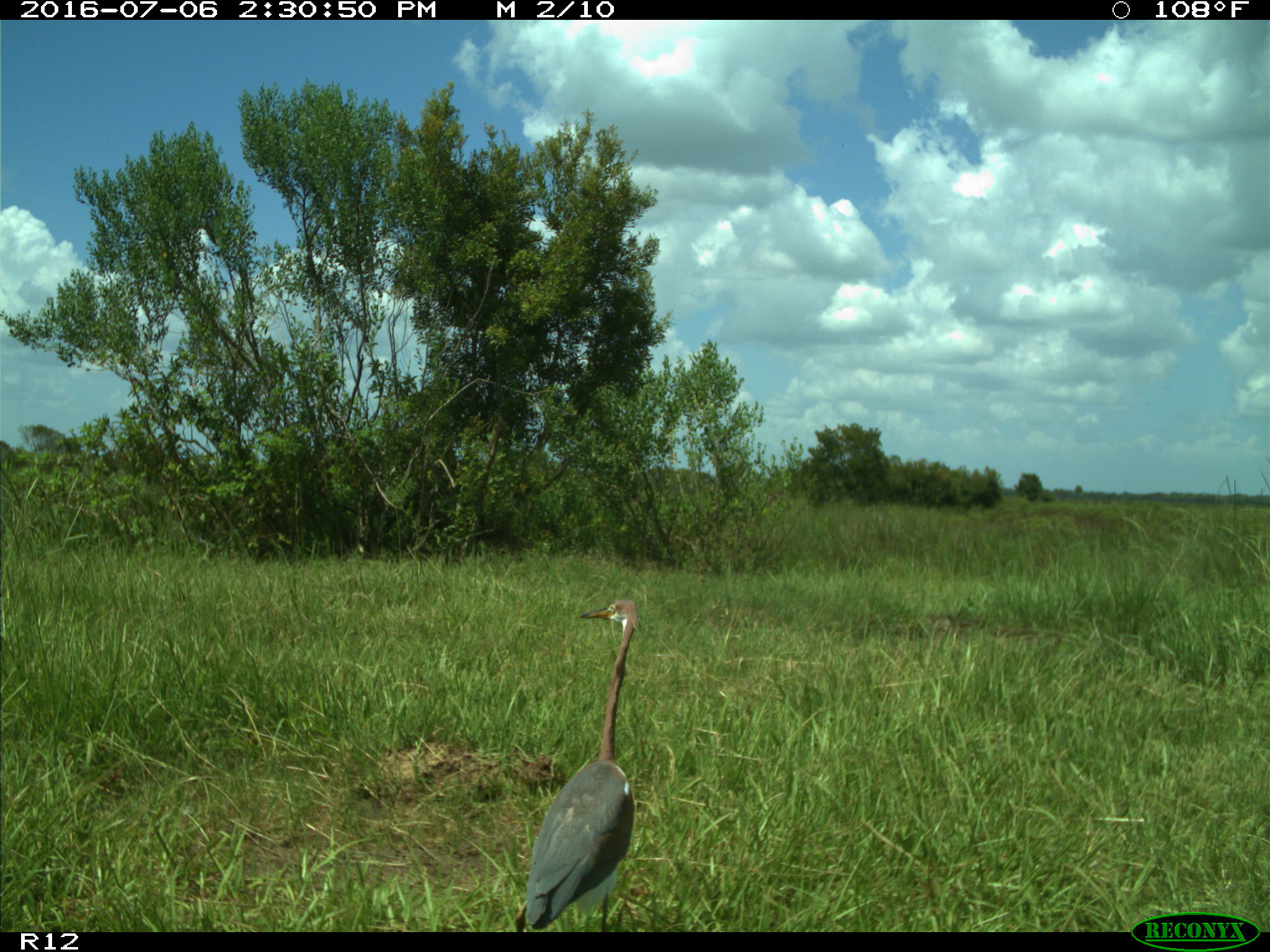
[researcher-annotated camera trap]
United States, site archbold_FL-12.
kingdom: Animalia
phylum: Chordata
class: Aves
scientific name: Aves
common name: birds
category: unidentified bird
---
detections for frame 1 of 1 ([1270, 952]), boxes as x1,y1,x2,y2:
animal: 515,597,637,932